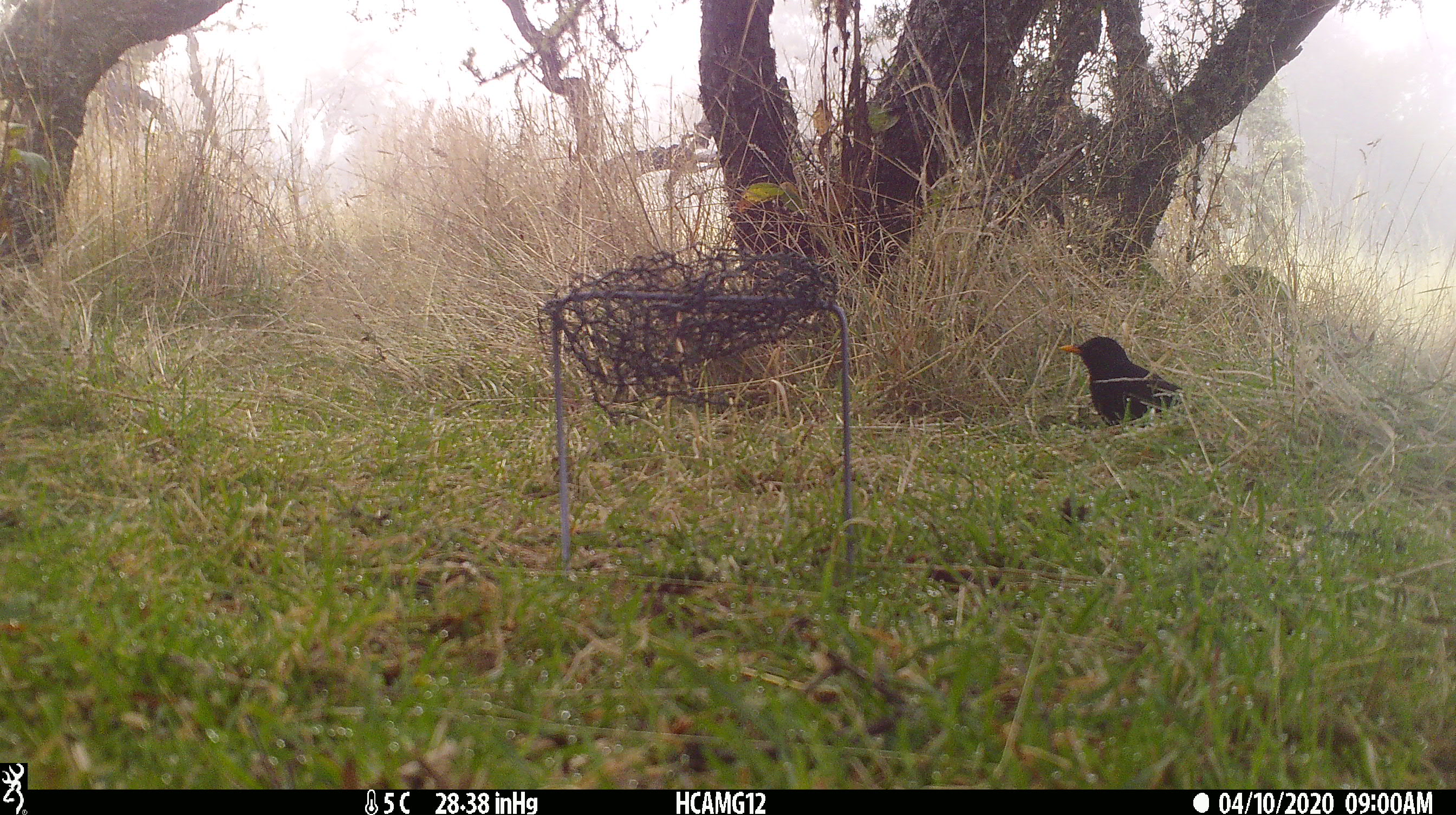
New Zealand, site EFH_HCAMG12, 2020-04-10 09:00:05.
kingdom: Animalia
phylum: Chordata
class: Aves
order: Passeriformes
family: Turdidae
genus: Turdus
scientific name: Turdus merula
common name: eurasian blackbird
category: blackbird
Blackbird (eurasian blackbird) (Turdus merula).